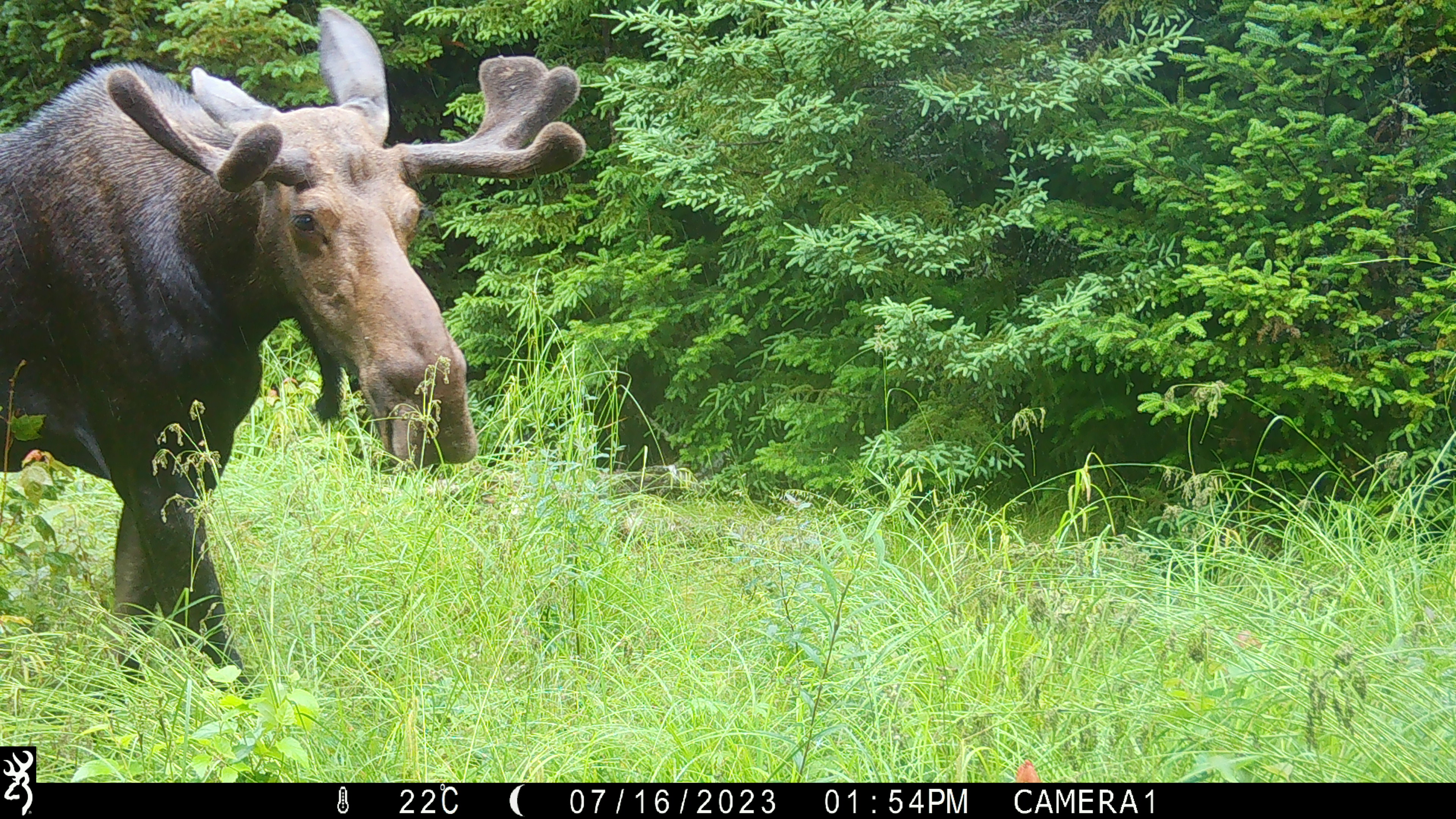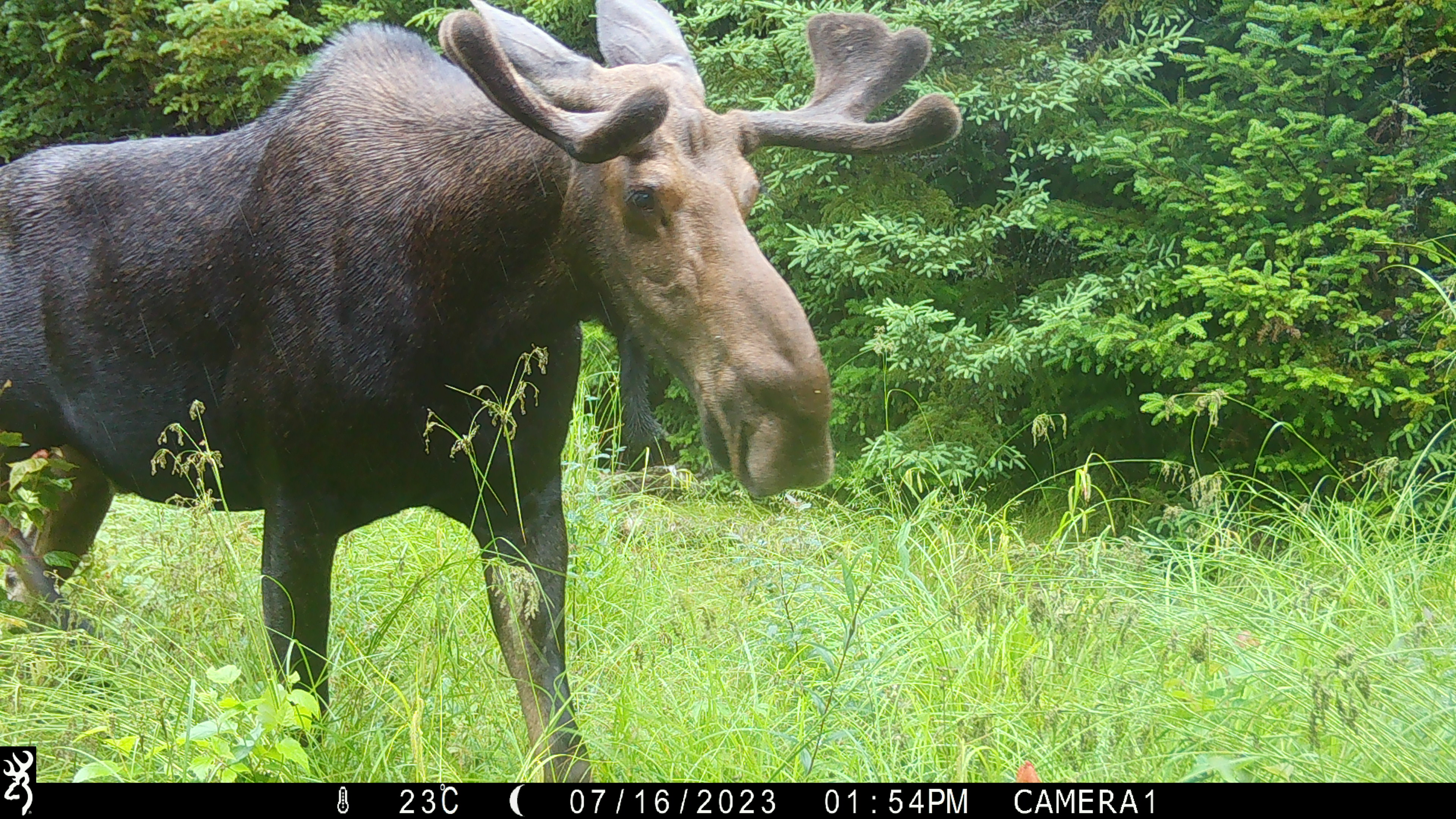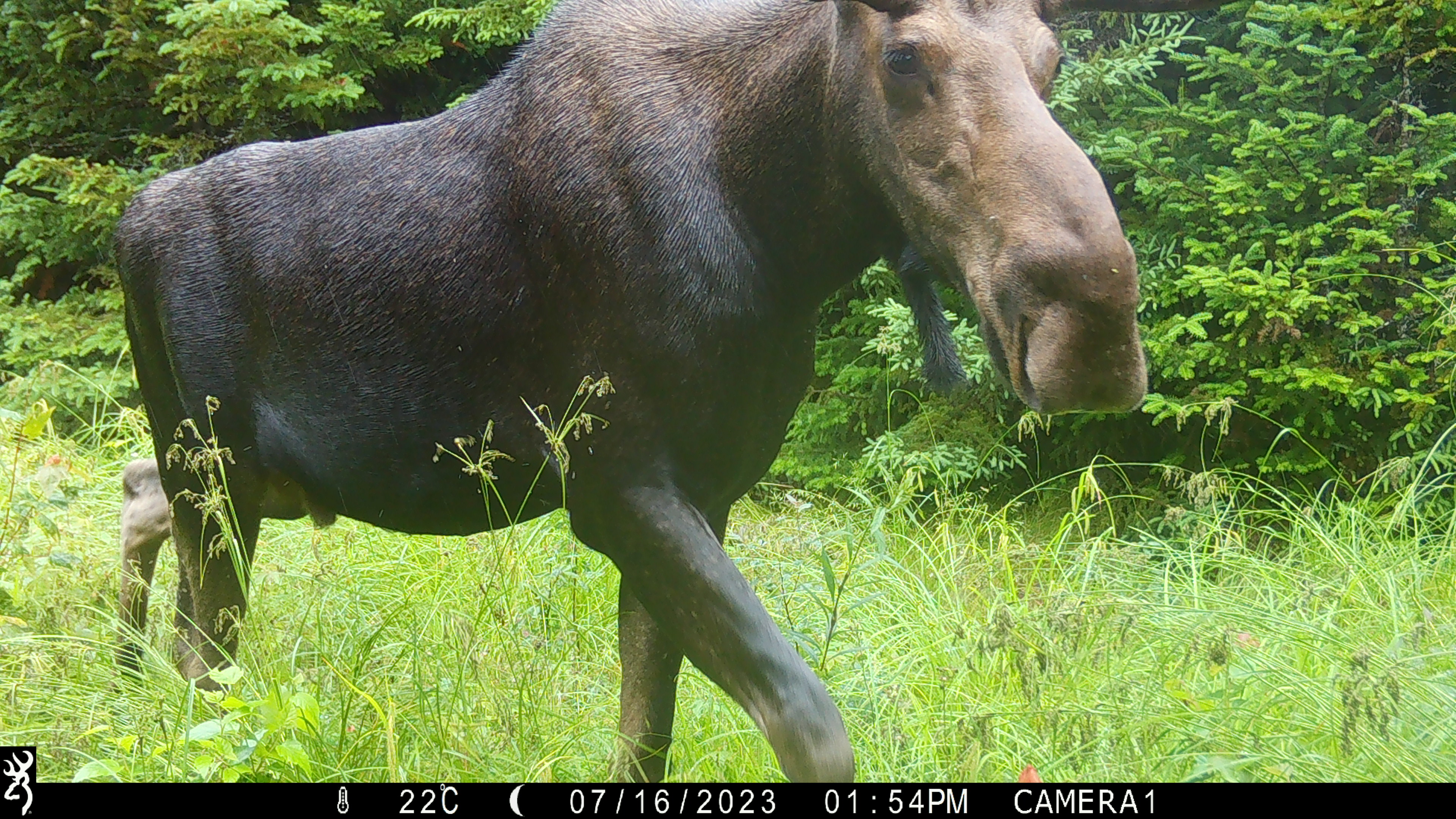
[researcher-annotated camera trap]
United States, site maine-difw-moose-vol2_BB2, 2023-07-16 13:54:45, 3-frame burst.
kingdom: Animalia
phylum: Chordata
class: Mammalia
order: Artiodactyla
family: Cervidae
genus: Alces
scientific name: Alces alces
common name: moose